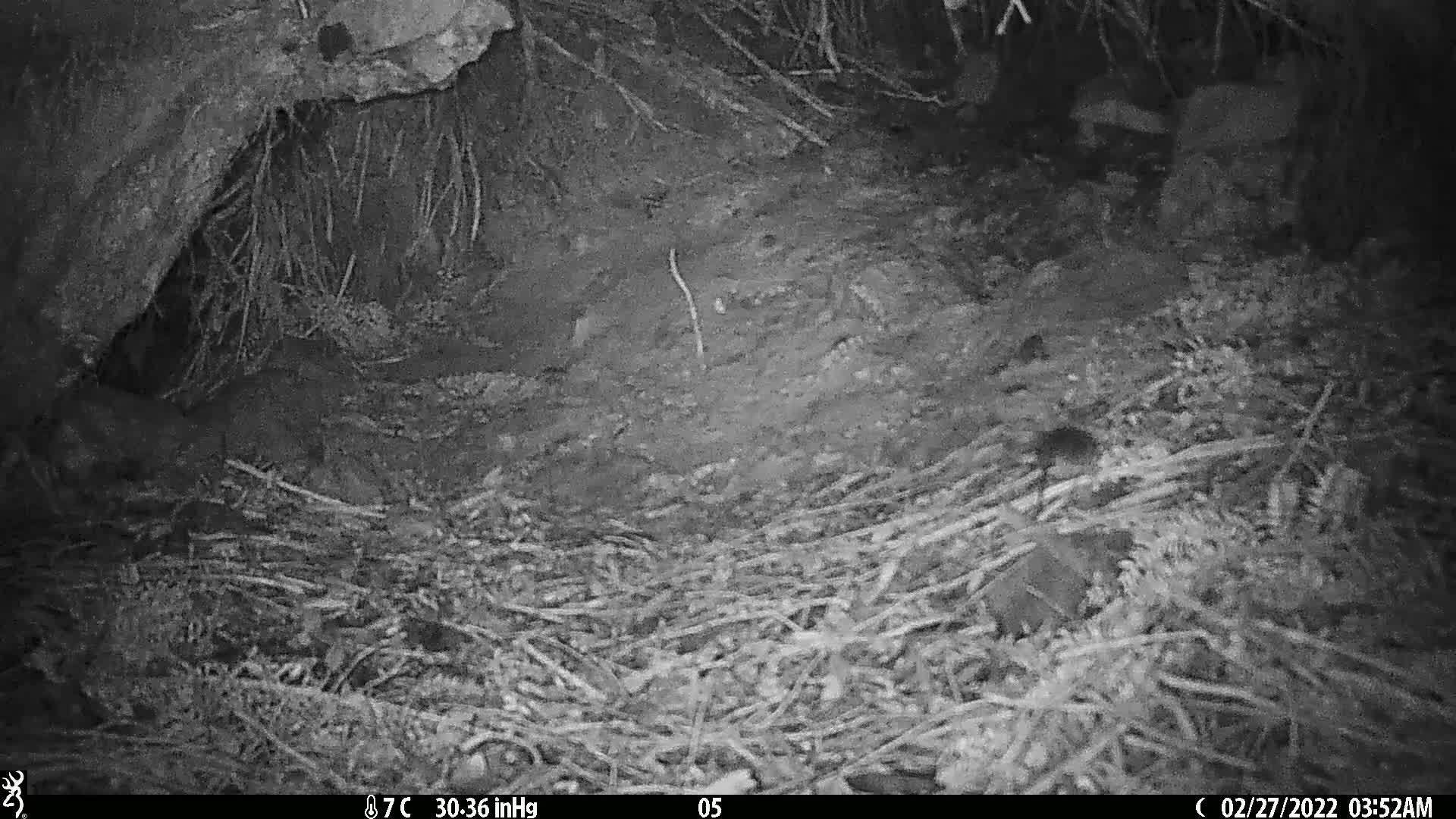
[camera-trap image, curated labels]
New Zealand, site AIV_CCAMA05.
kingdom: Animalia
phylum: Chordata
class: Mammalia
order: Rodentia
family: Muridae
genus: Mus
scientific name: Mus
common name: mouse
Mouse (Mus).